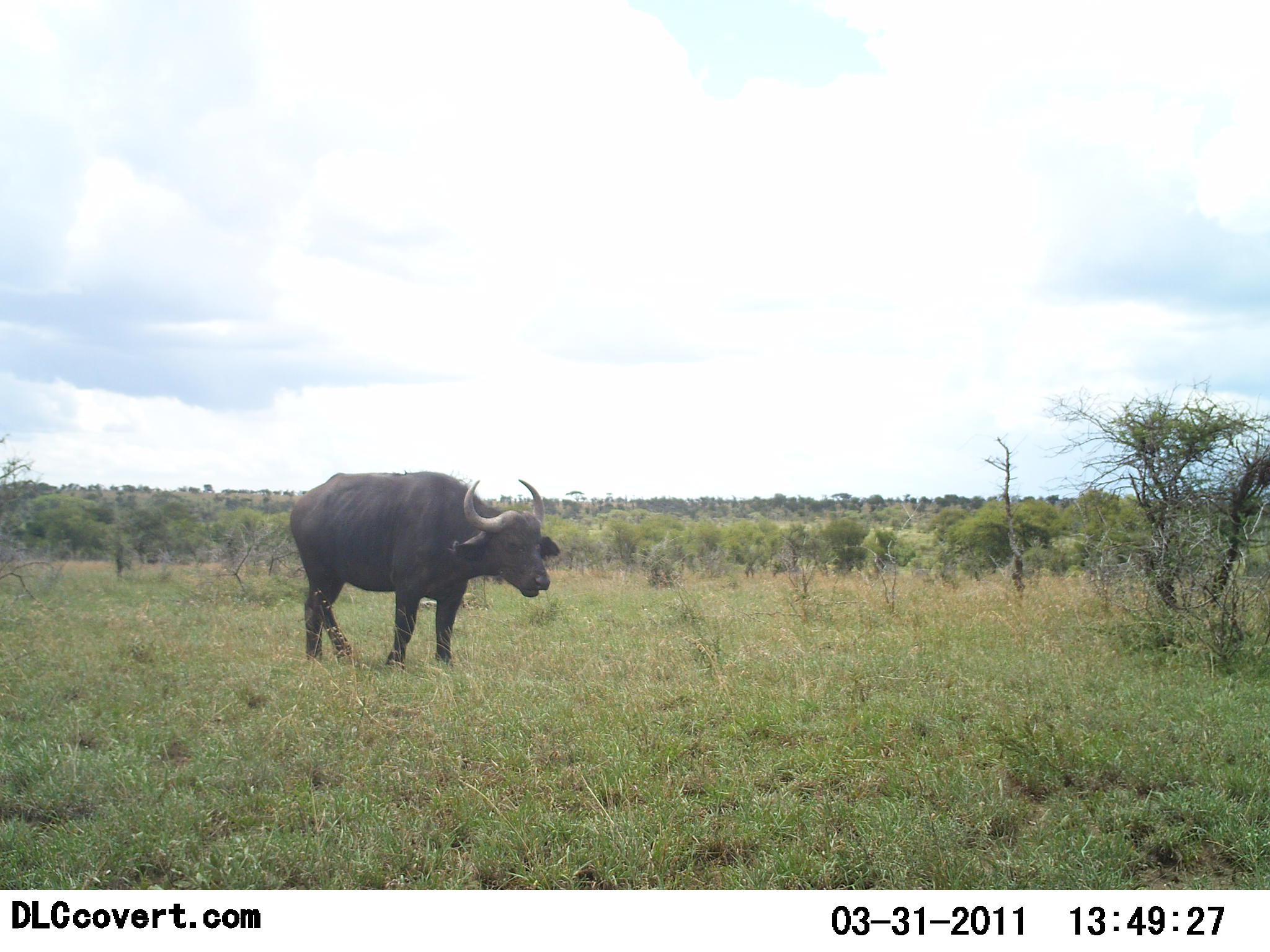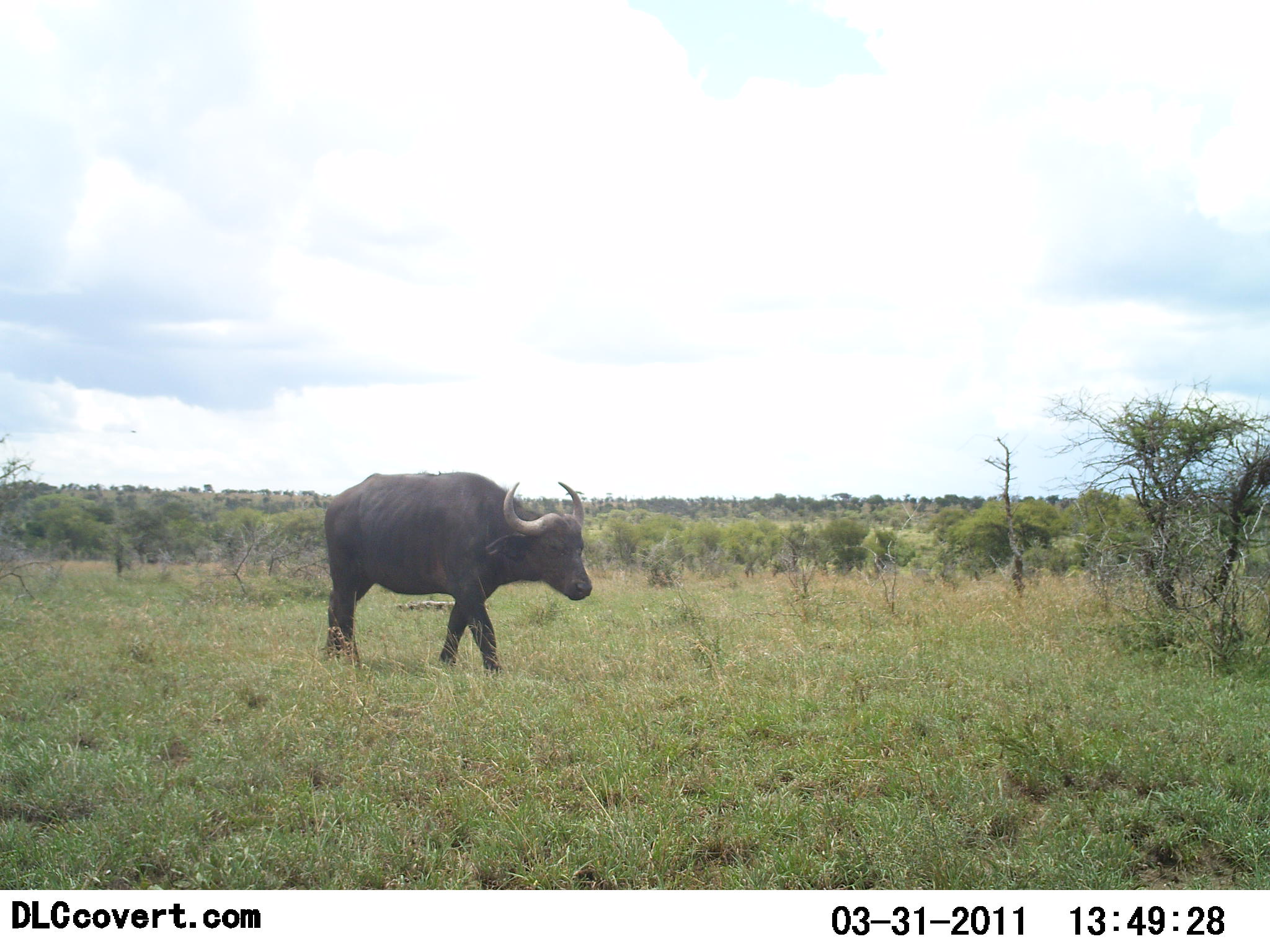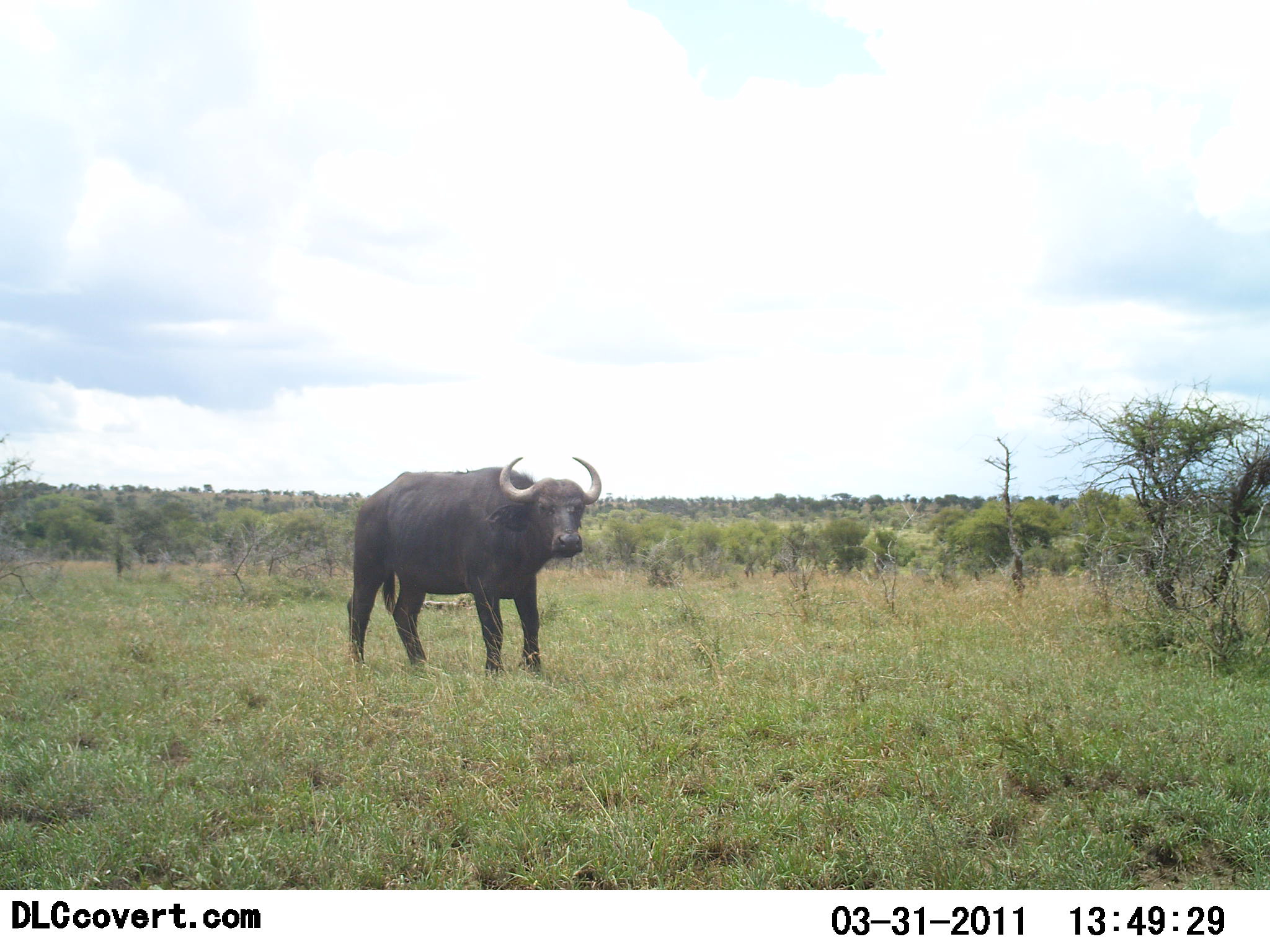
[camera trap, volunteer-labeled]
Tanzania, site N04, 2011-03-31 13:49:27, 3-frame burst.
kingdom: Animalia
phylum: Chordata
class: Mammalia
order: Artiodactyla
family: Bovidae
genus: Syncerus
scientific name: Syncerus caffer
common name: cape buffalo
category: buffalo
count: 1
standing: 54%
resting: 0%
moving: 46%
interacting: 0%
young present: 0%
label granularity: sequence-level